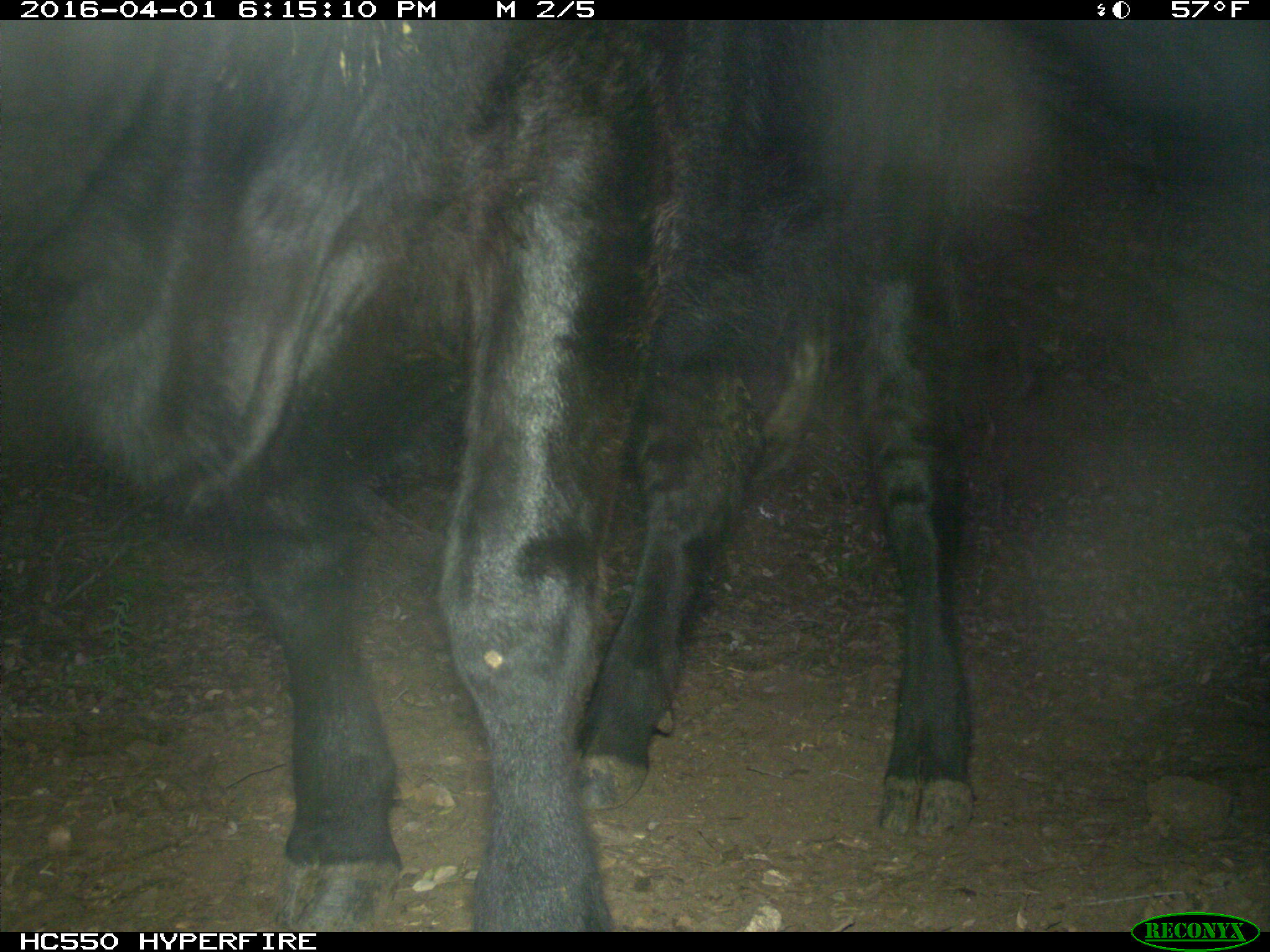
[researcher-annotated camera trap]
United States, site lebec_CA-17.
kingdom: Animalia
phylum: Chordata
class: Mammalia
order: Artiodactyla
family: Bovidae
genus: Bos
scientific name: Bos taurus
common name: domestic cow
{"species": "Bos taurus (domestic cow)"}